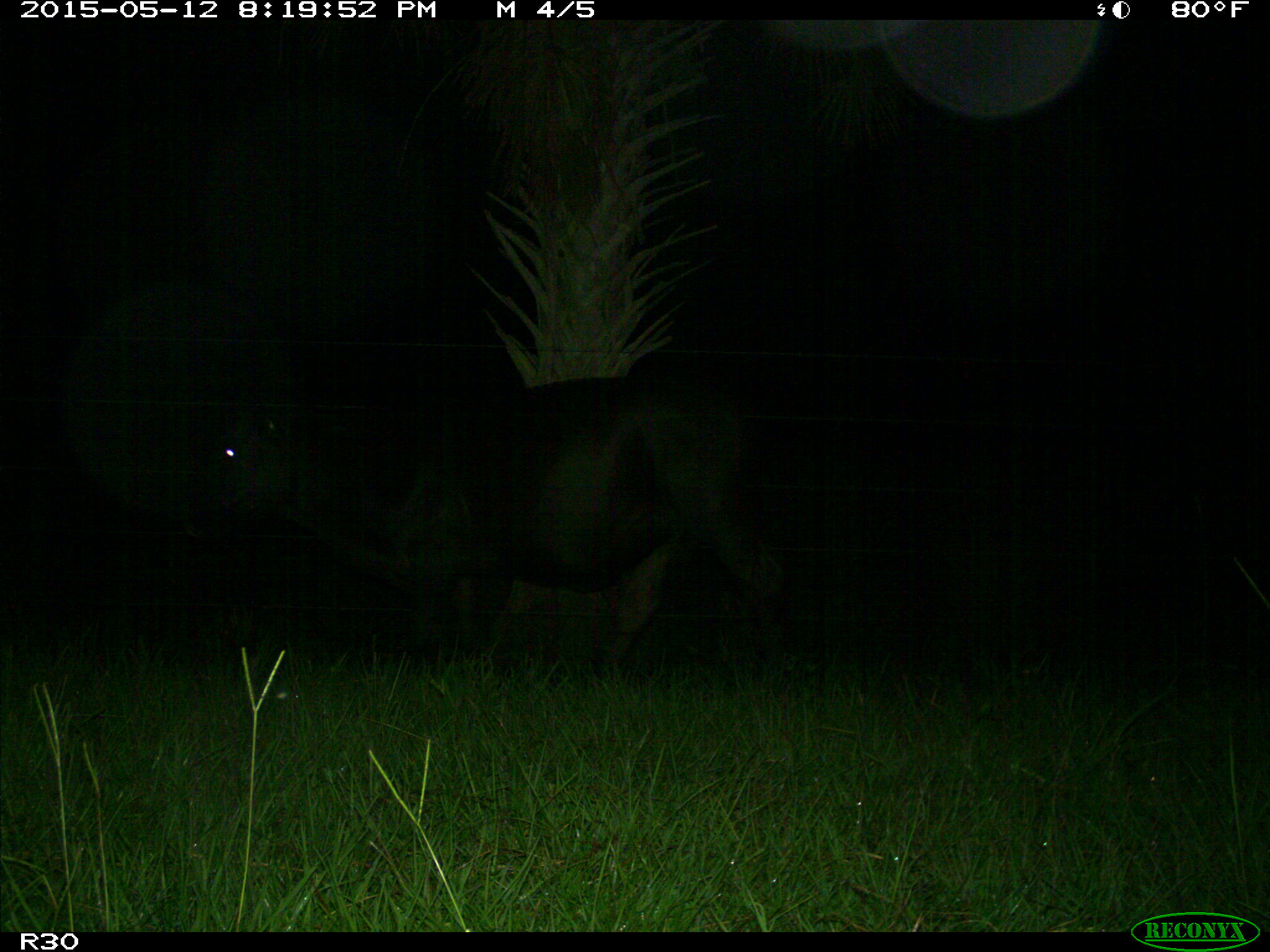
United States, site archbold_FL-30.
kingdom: Animalia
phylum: Chordata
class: Mammalia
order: Artiodactyla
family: Bovidae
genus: Bos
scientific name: Bos taurus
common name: domestic cow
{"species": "Bos taurus (domestic cow)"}